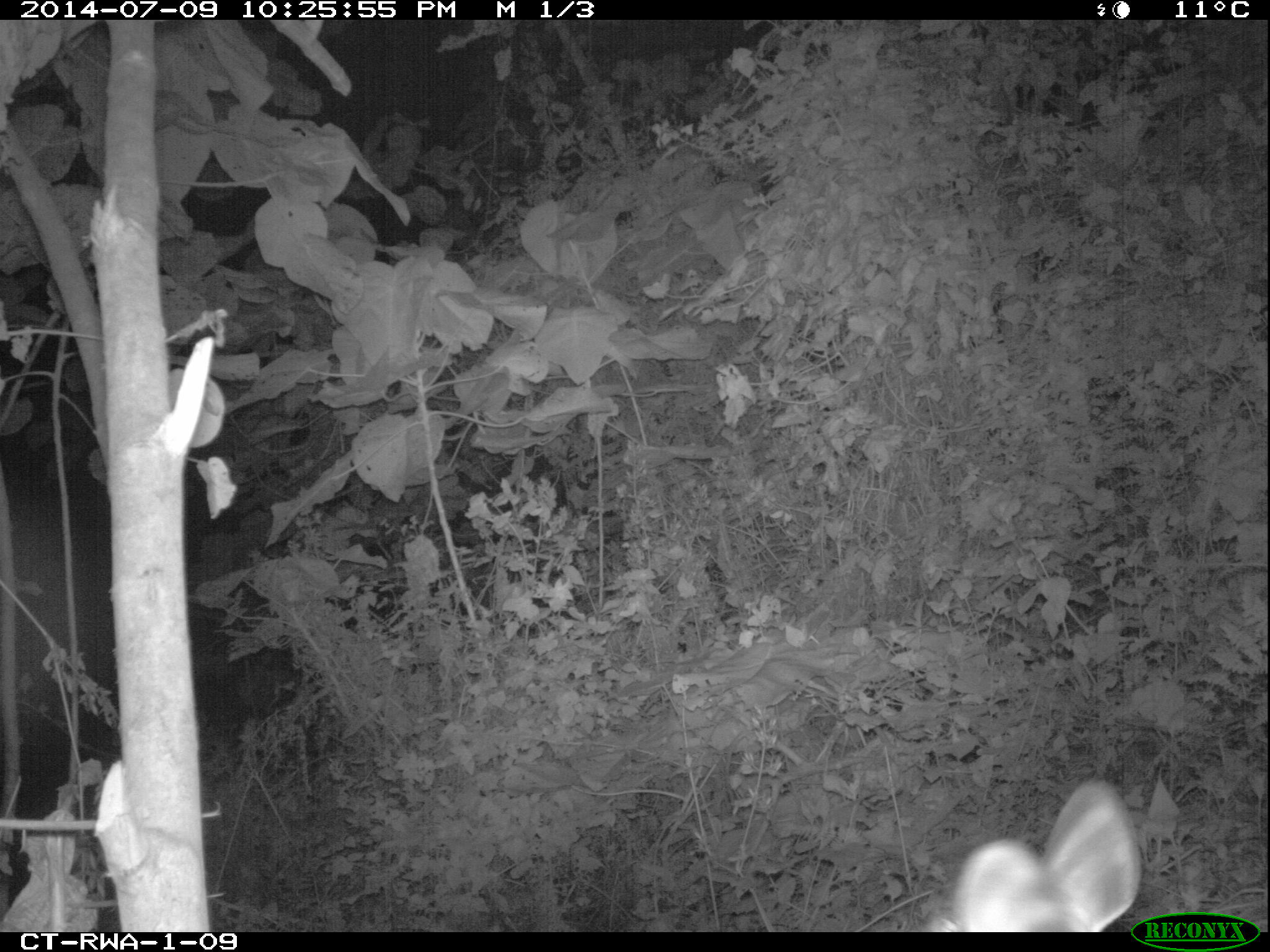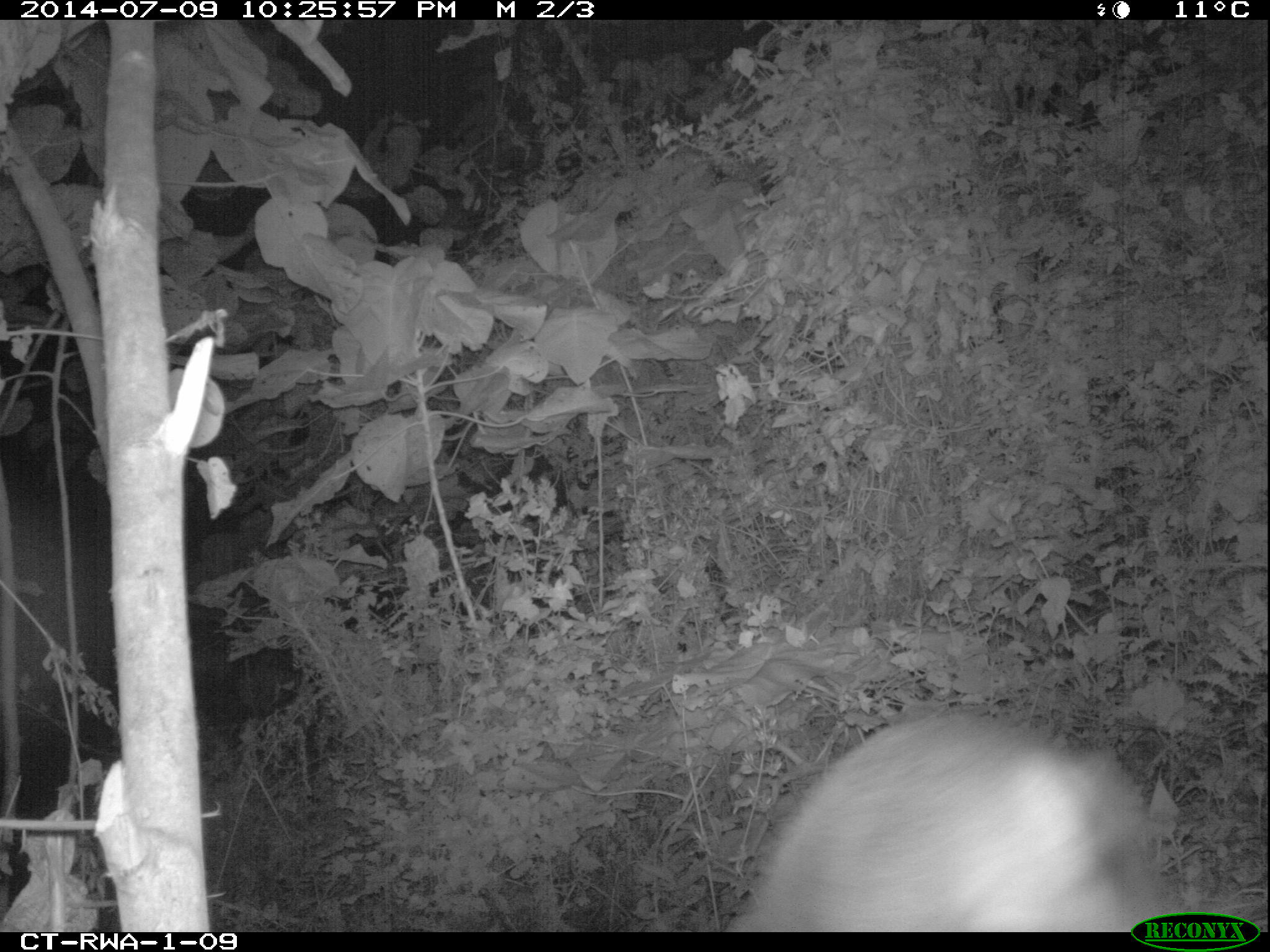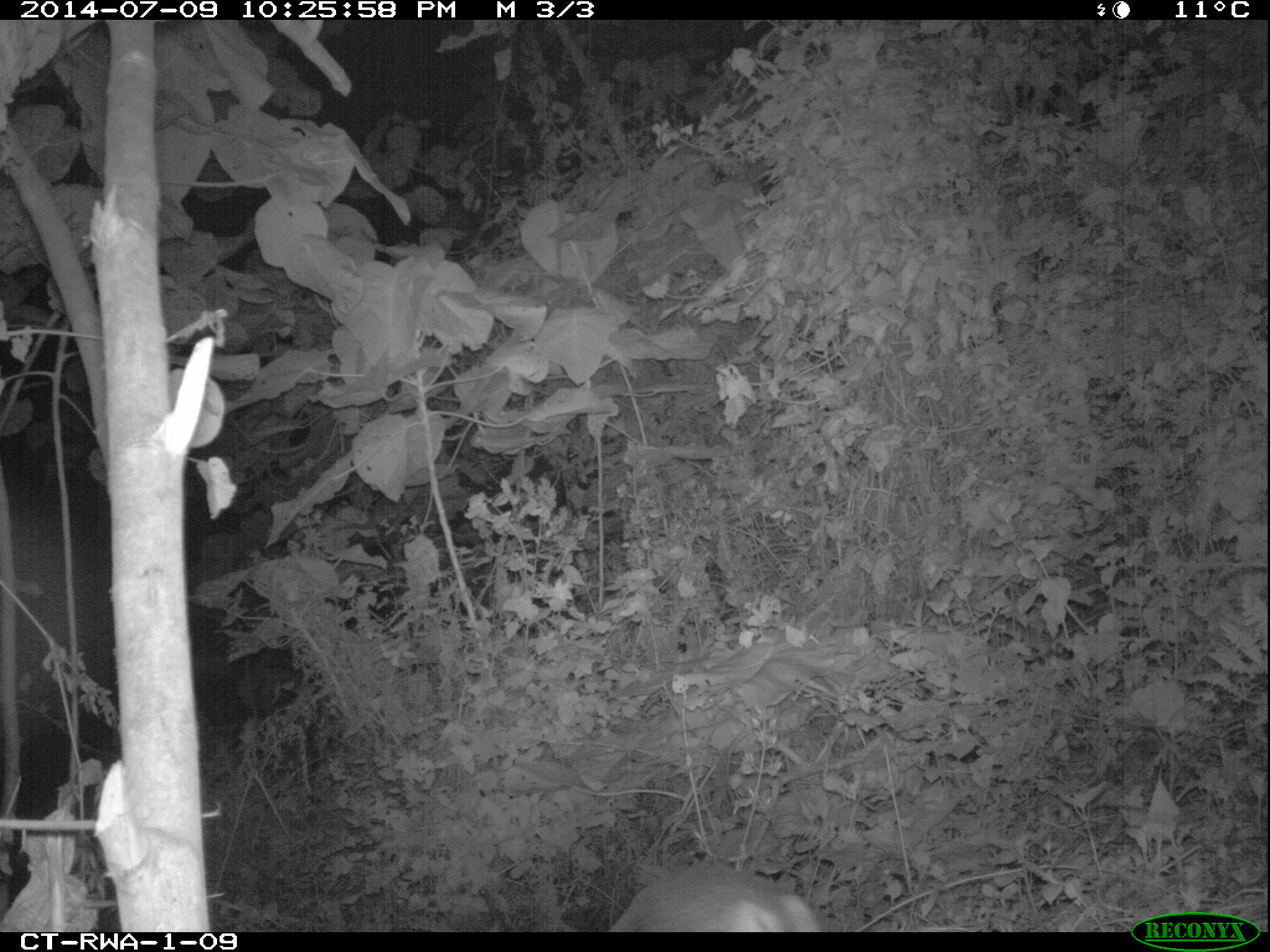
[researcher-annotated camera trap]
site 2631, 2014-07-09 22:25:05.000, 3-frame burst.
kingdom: Animalia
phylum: Chordata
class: Mammalia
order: Artiodactyla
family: Bovidae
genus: Cephalophus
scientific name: Cephalophus nigrifrons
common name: black-fronted duiker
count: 1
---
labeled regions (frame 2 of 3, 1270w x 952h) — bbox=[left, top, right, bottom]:
cephalophus nigrifrons: bbox=[725, 707, 1177, 930]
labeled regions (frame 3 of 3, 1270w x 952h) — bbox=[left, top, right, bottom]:
cephalophus nigrifrons: bbox=[605, 865, 822, 931]